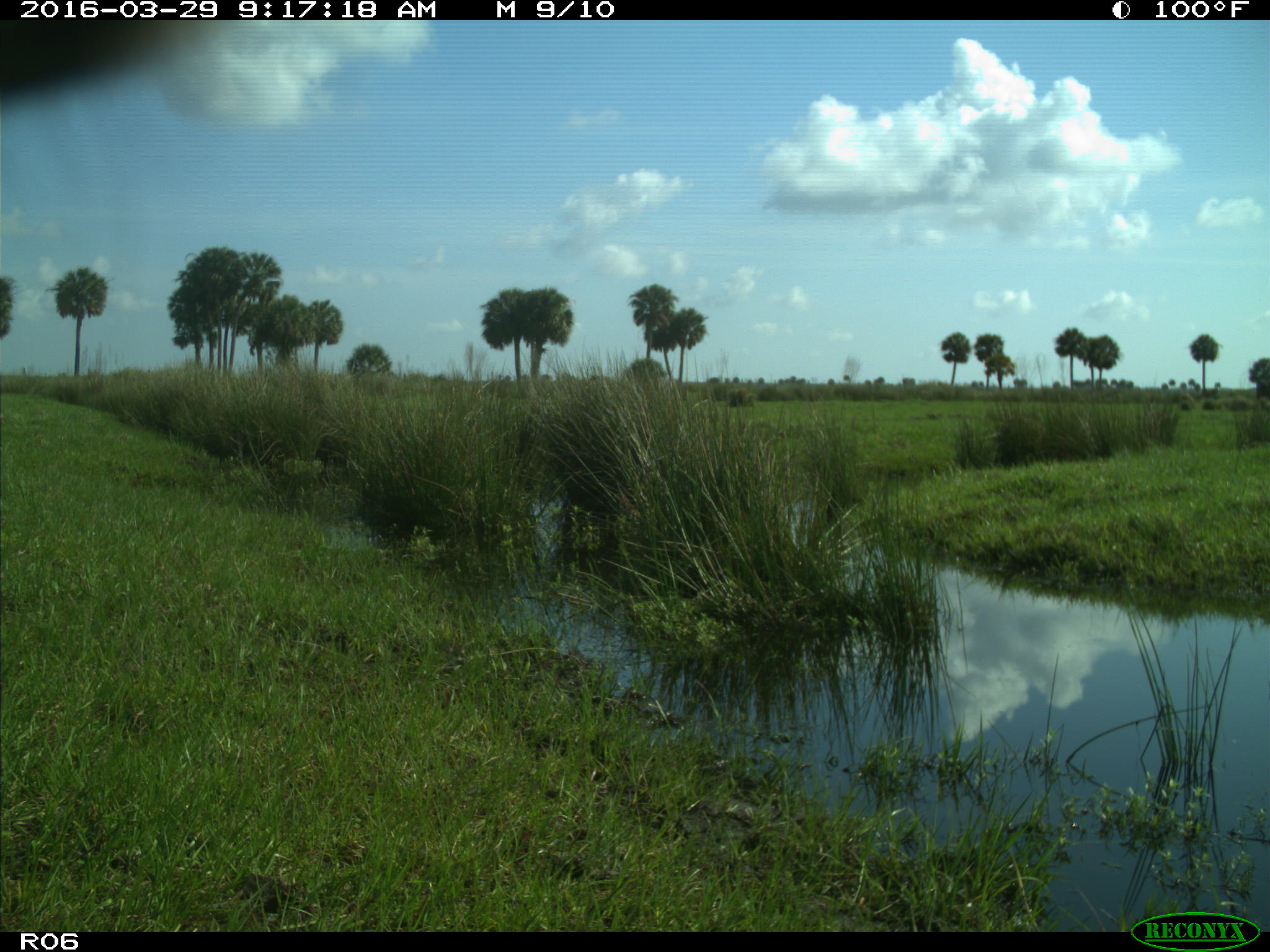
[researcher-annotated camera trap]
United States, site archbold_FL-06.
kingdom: Animalia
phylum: Chordata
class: Mammalia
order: Artiodactyla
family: Bovidae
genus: Bos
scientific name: Bos taurus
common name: domestic cow